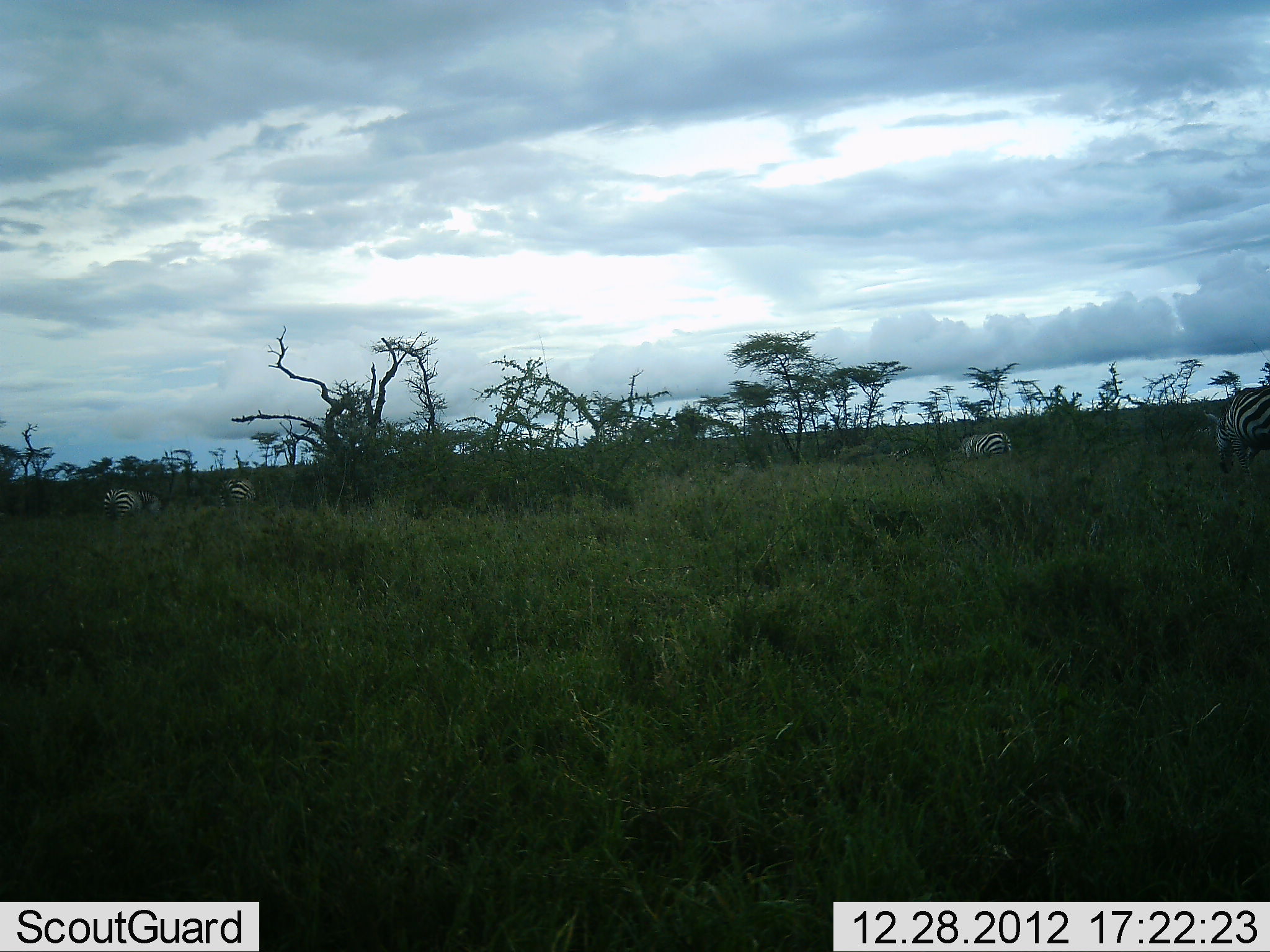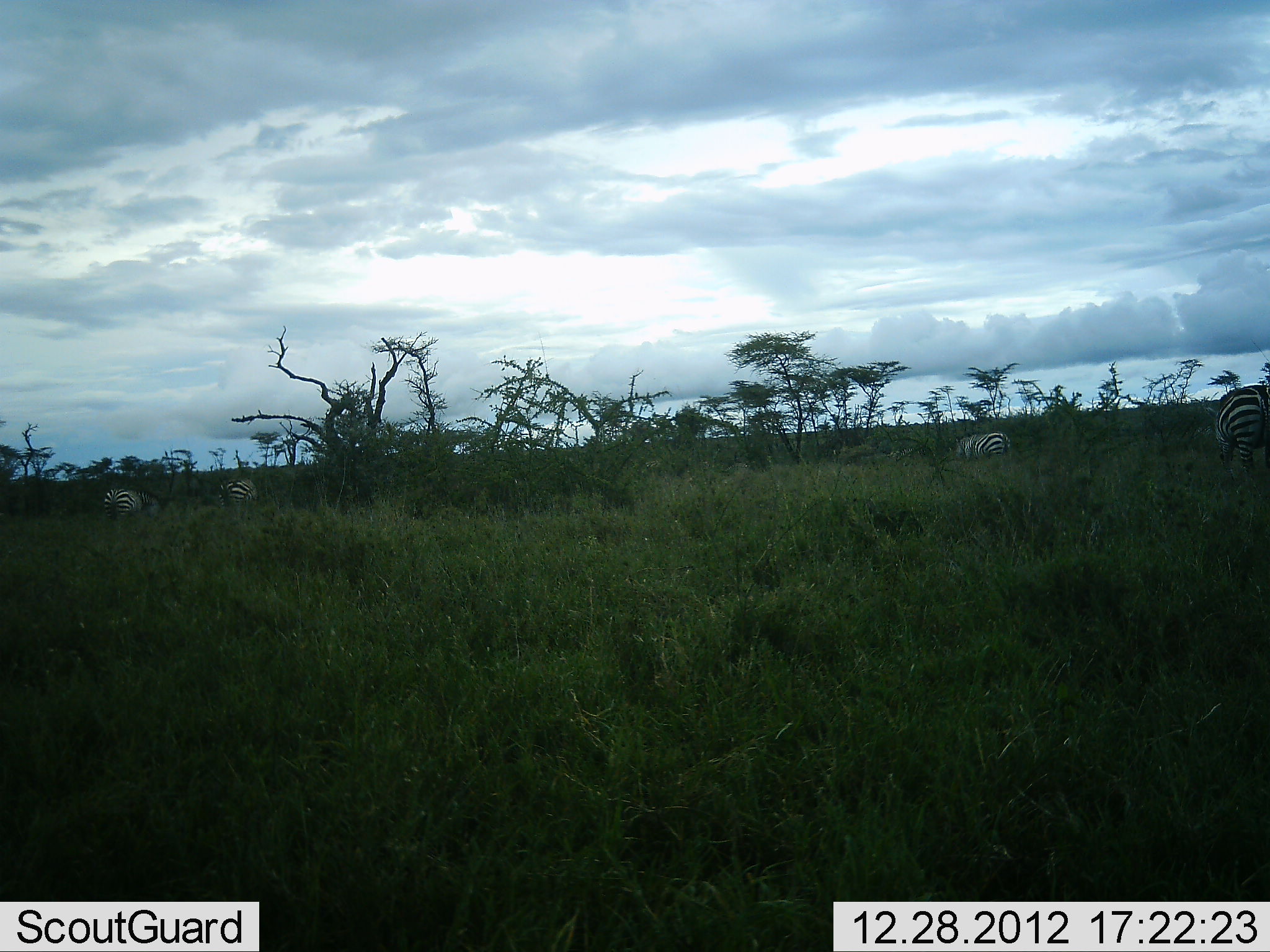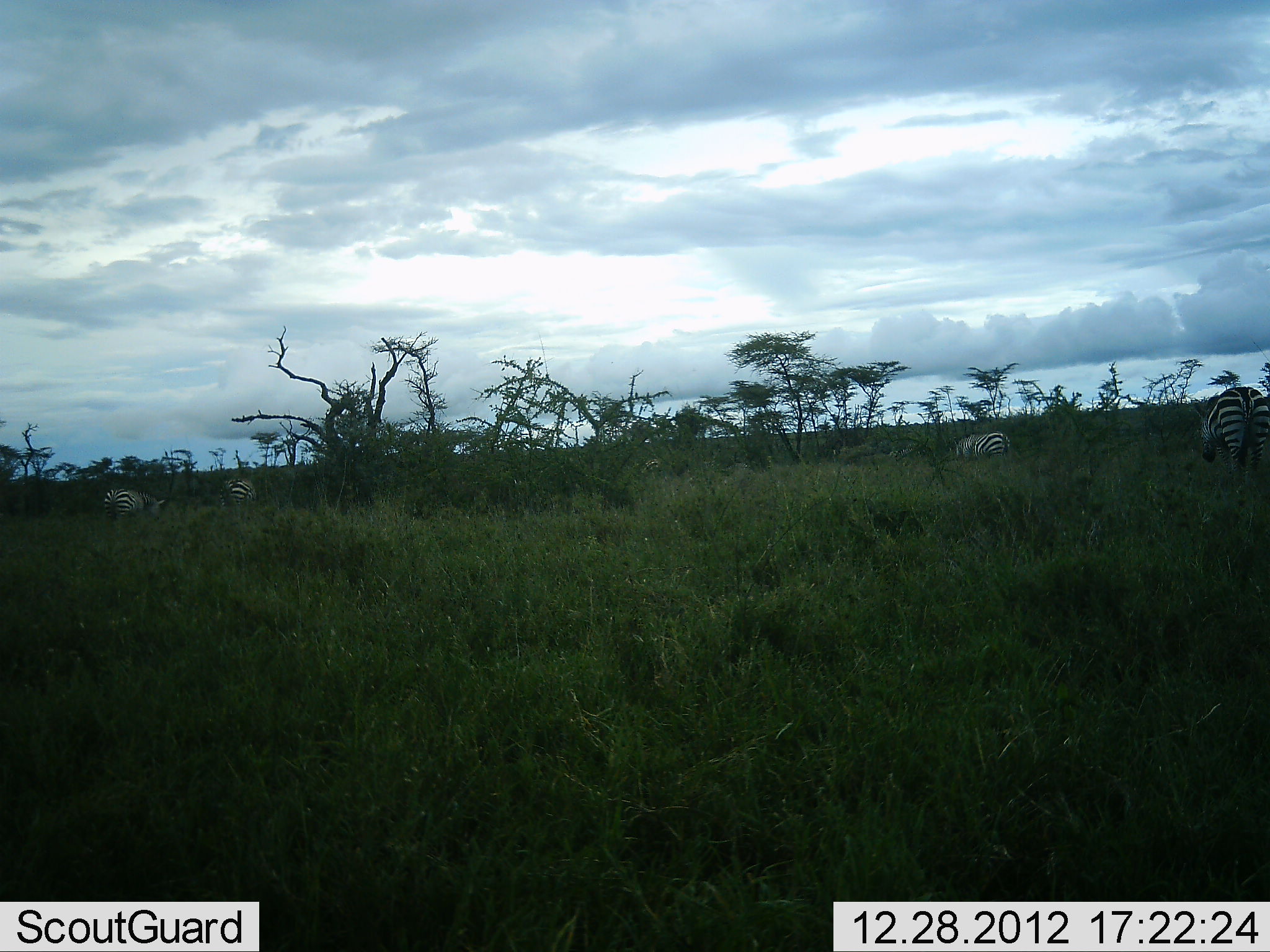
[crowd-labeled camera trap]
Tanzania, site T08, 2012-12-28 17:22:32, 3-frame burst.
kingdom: Animalia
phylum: Chordata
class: Mammalia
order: Perissodactyla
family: Equidae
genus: Equus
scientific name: Equus quagga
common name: plains zebra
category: zebra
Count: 4.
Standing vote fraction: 38%.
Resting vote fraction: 3%.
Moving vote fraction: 22%.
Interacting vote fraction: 0%.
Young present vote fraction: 0%.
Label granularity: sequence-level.